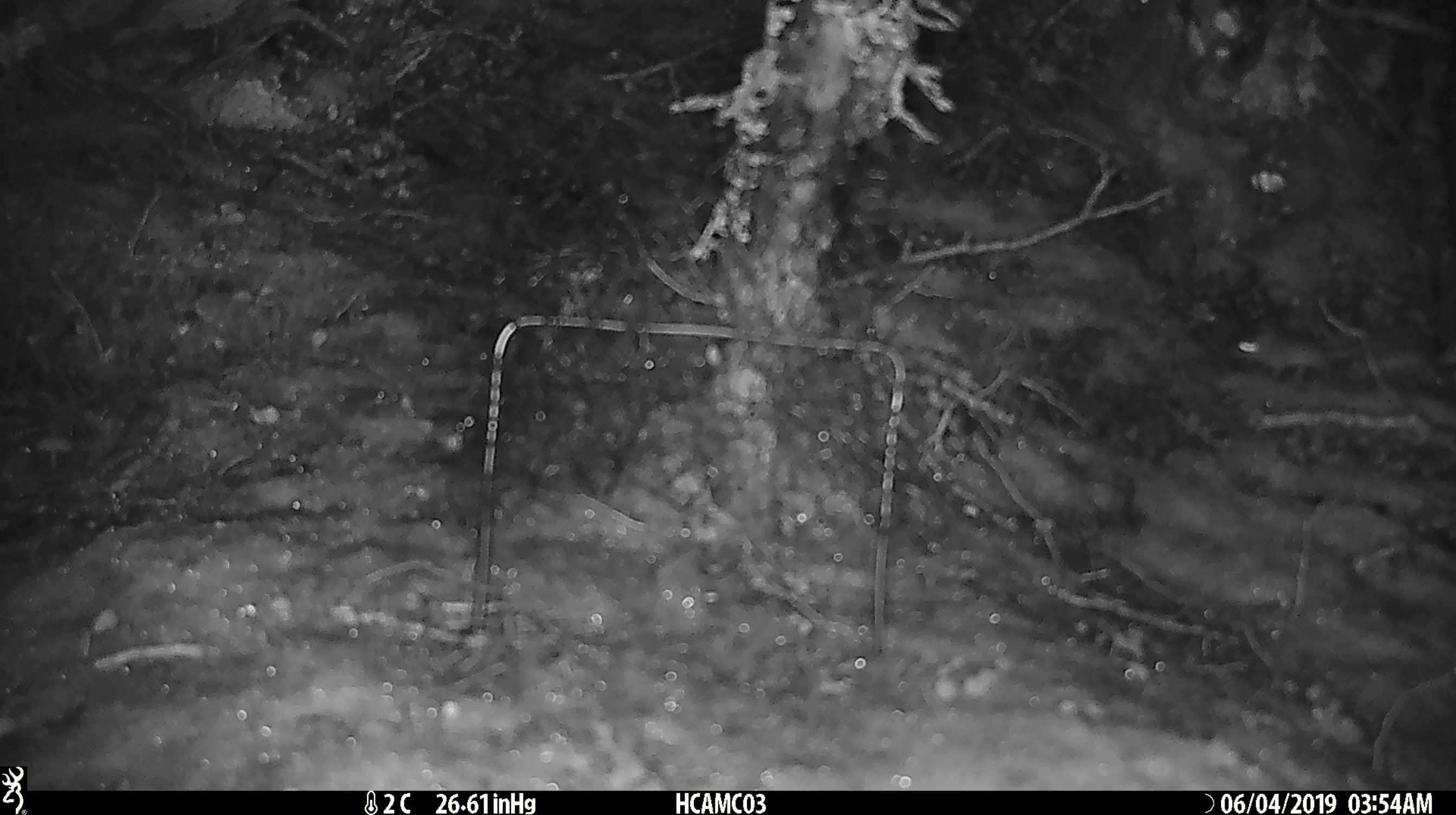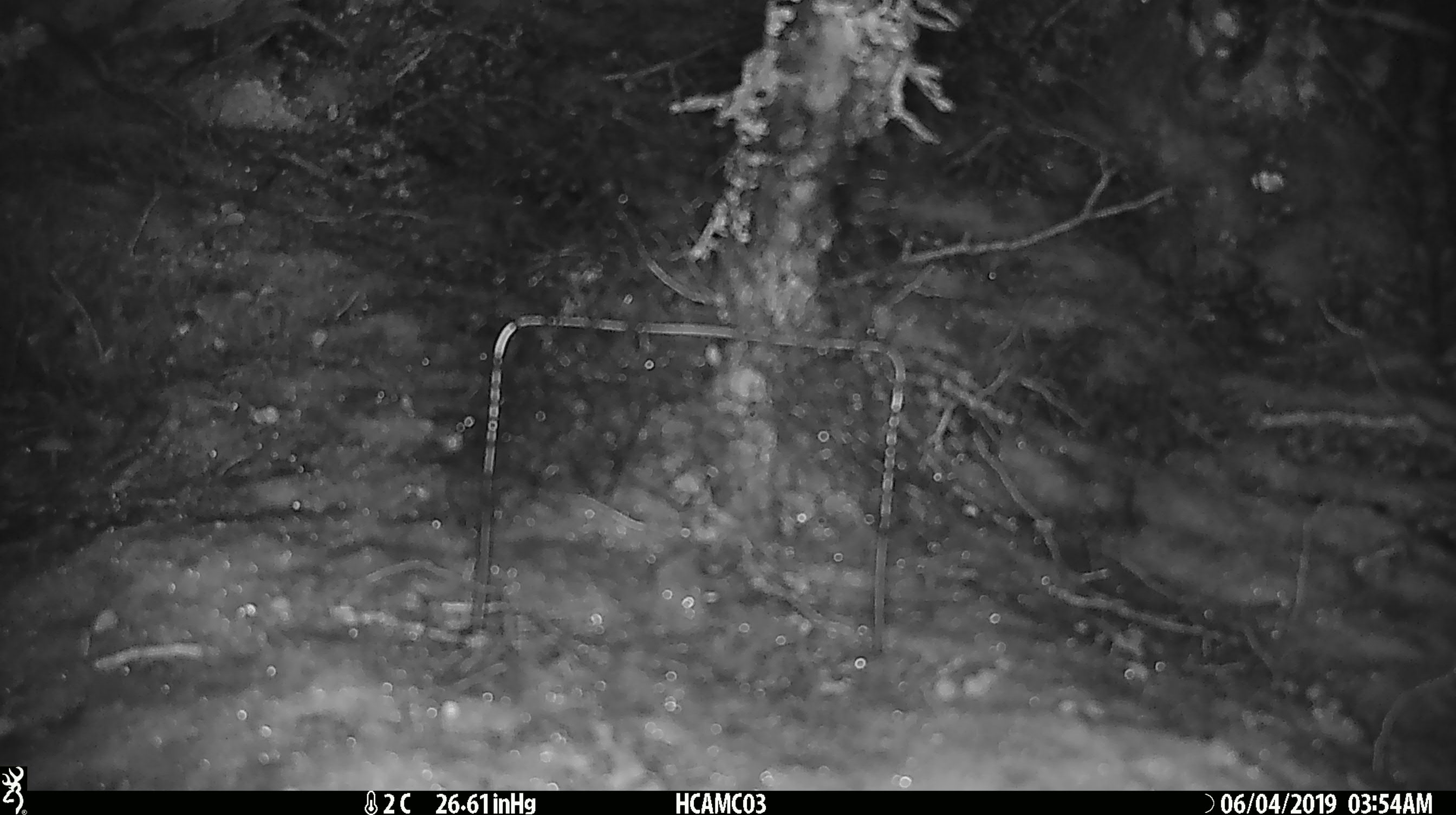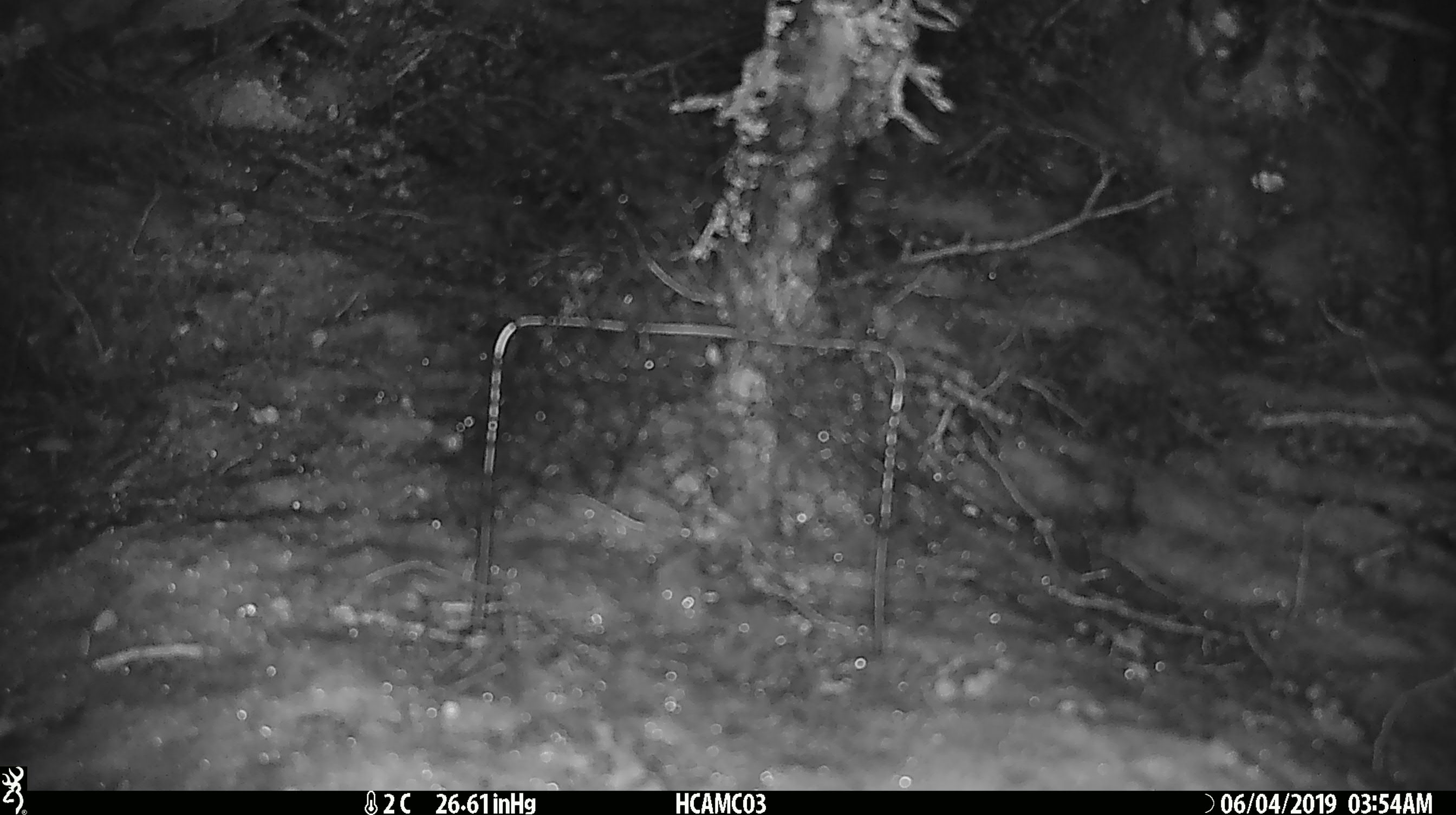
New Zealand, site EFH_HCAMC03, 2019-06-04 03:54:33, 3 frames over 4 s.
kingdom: Animalia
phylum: Chordata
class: Mammalia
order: Rodentia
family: Muridae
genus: Mus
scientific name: Mus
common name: mouse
Mouse (Mus).